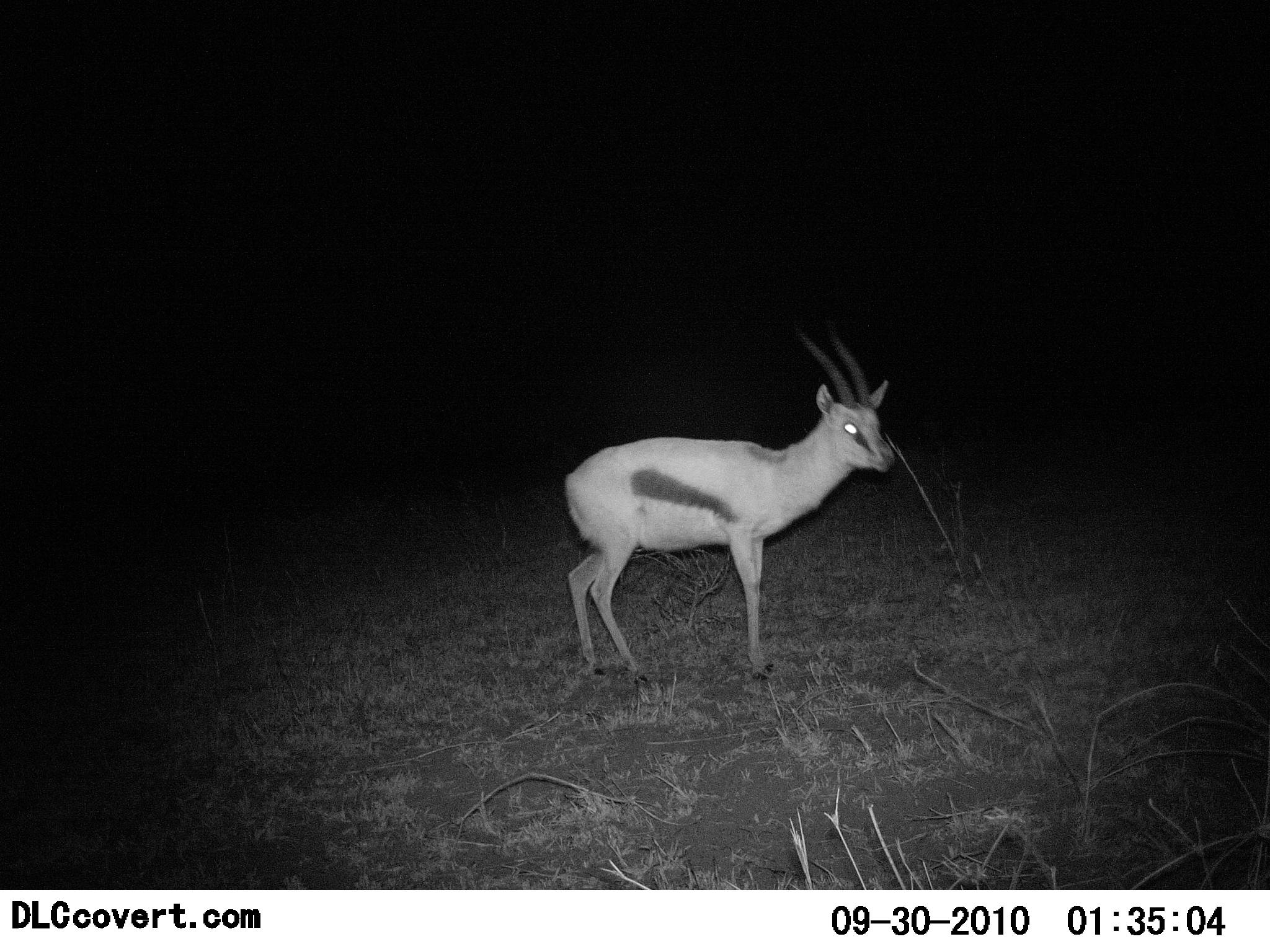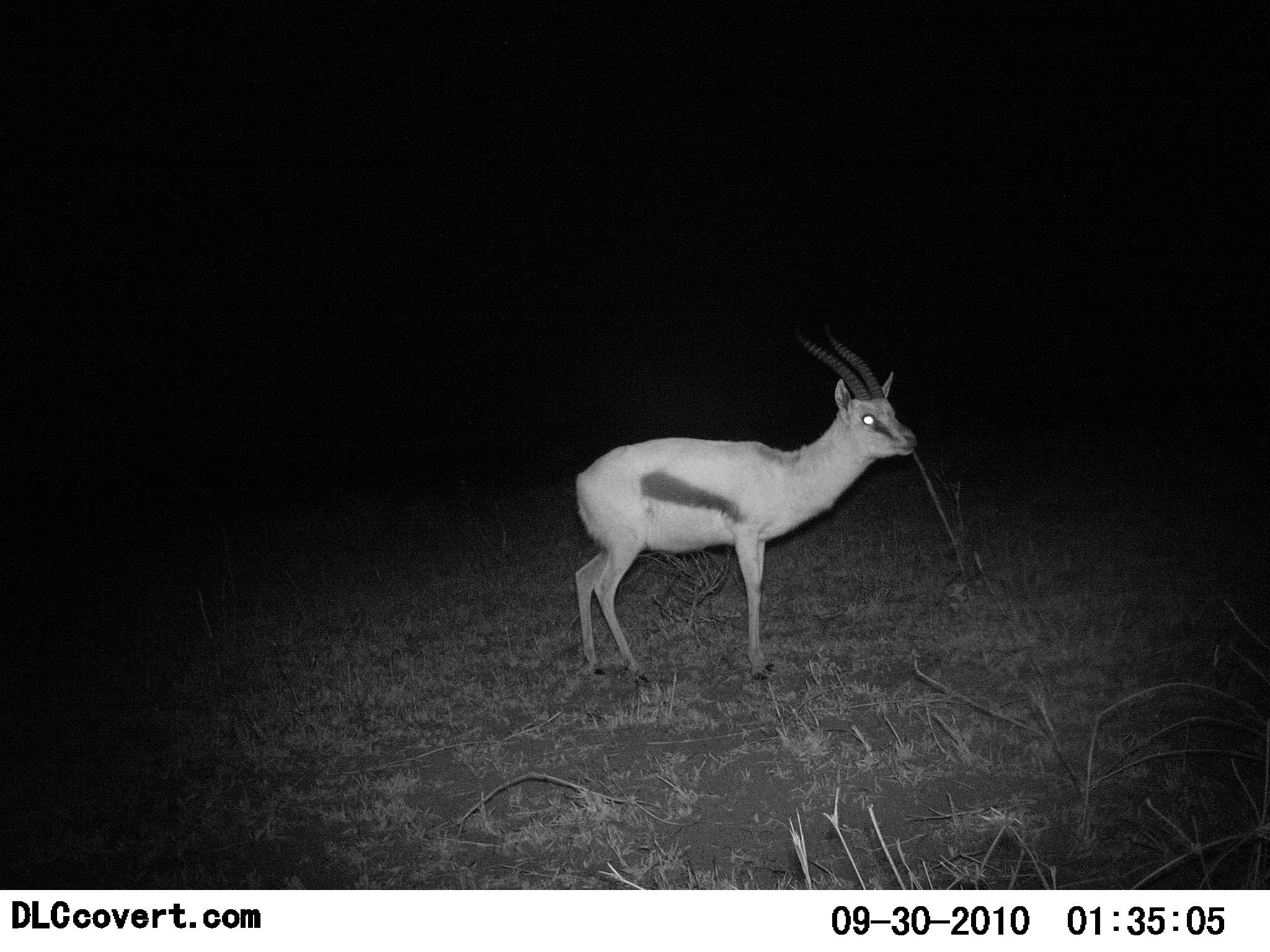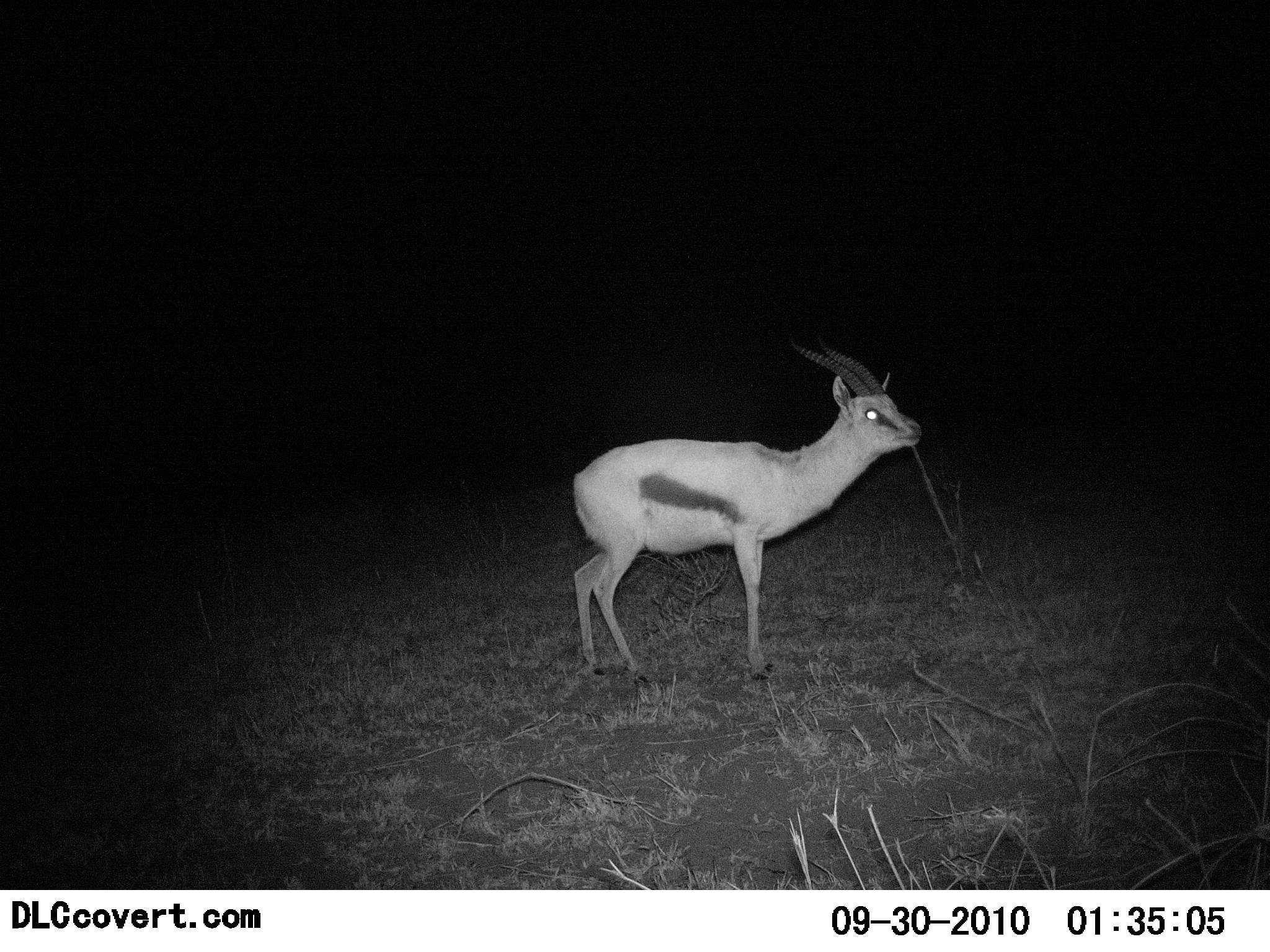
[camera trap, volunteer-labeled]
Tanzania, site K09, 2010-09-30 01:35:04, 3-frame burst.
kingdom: Animalia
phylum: Chordata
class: Mammalia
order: Artiodactyla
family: Bovidae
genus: Eudorcas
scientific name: Eudorcas thomsonii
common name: thomson's gazelle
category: gazellethomsons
Gazellethomsons (thomson's gazelle) (Eudorcas thomsonii), count 1. Behavior (volunteer vote fractions): standing 87%, resting 0%, moving 7%, interacting 0%. Young present (vote fraction): 7%. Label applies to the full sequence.